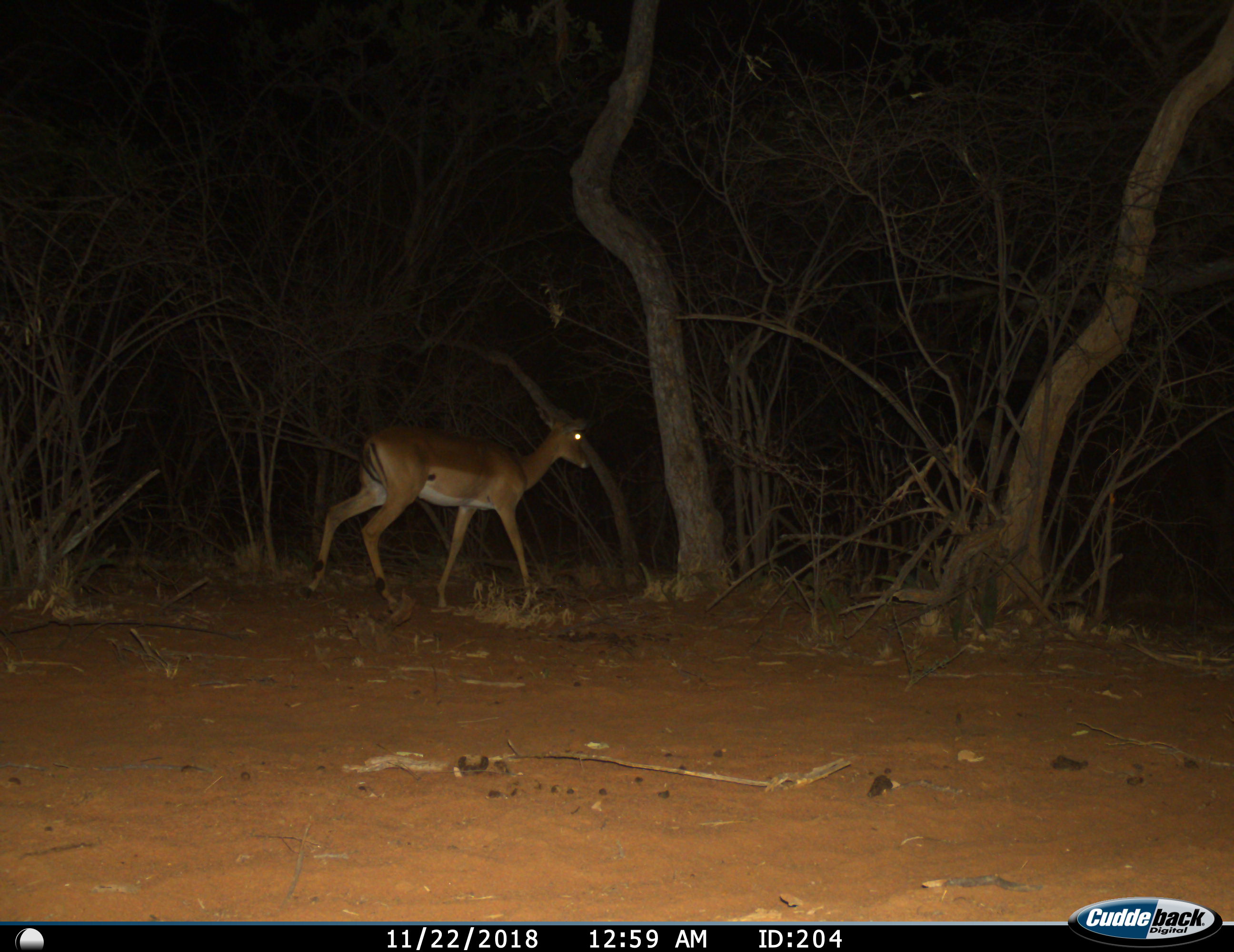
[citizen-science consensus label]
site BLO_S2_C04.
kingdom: Animalia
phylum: Chordata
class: Mammalia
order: Artiodactyla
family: Bovidae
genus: Aepyceros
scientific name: Aepyceros melampus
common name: impala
Impala (Aepyceros melampus), count 1. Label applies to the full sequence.